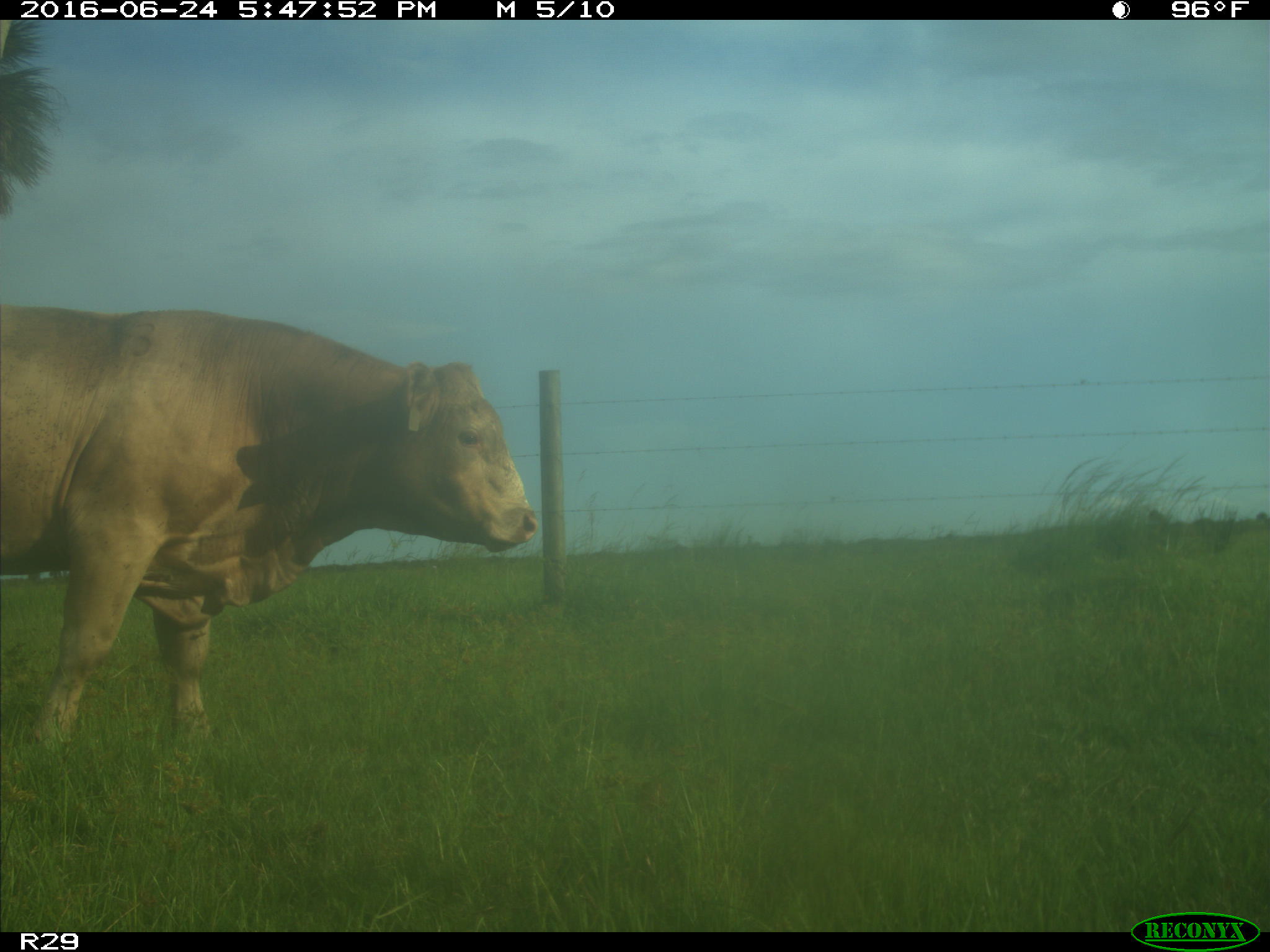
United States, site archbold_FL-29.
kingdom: Animalia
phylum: Chordata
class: Mammalia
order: Artiodactyla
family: Bovidae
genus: Bos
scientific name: Bos taurus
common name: domestic cow